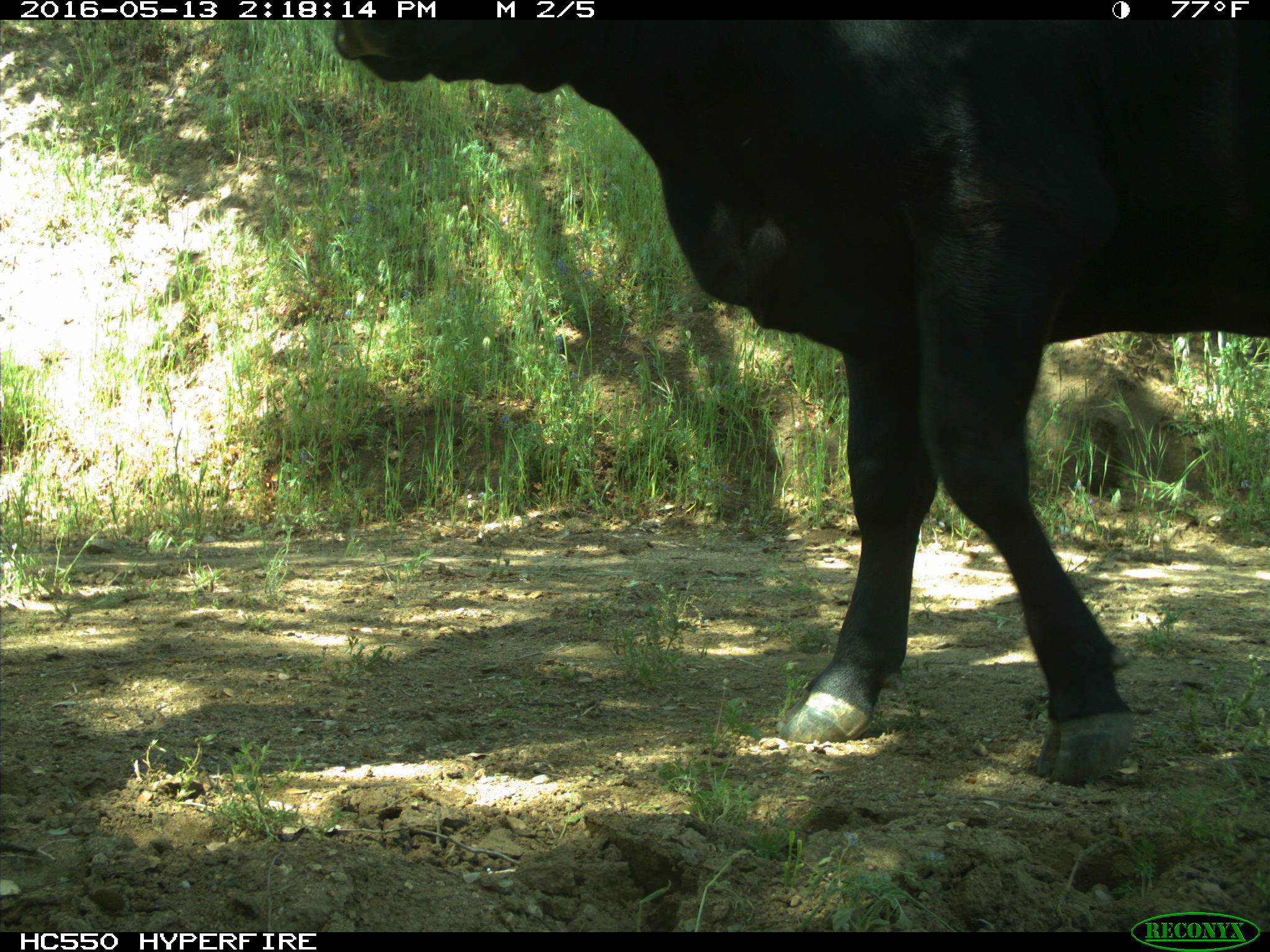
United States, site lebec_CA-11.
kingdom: Animalia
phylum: Chordata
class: Mammalia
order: Artiodactyla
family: Bovidae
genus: Bos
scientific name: Bos taurus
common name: domestic cow